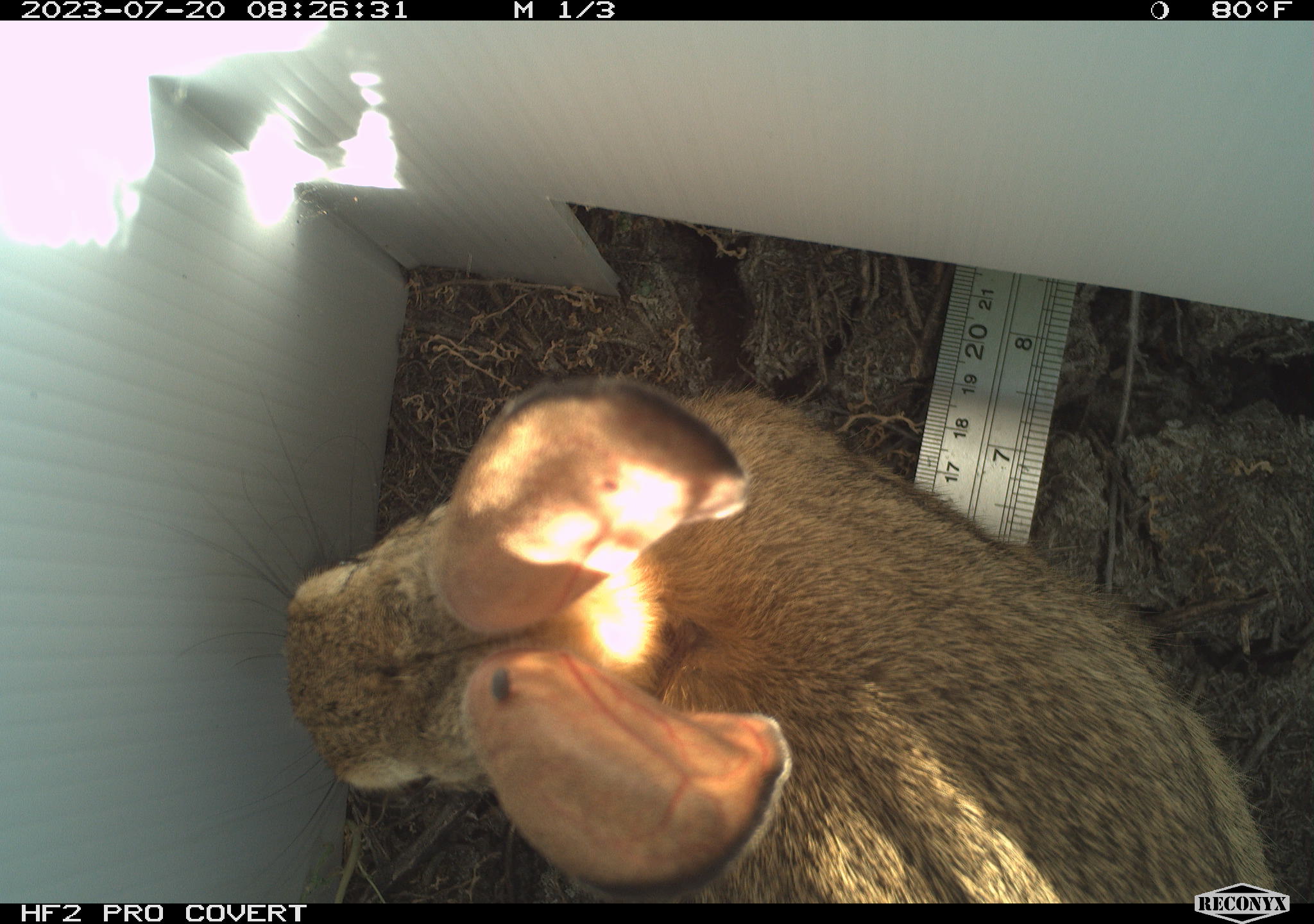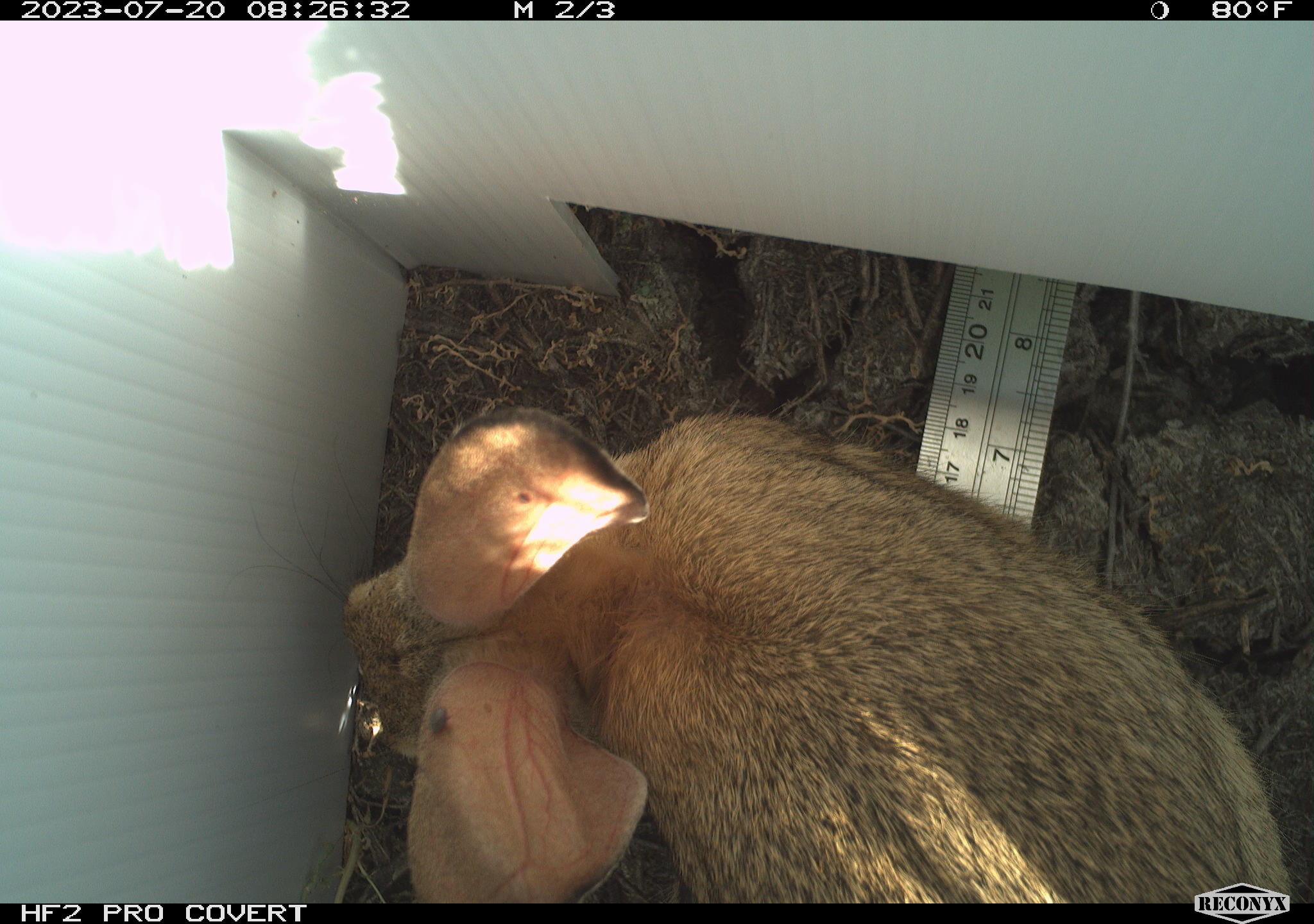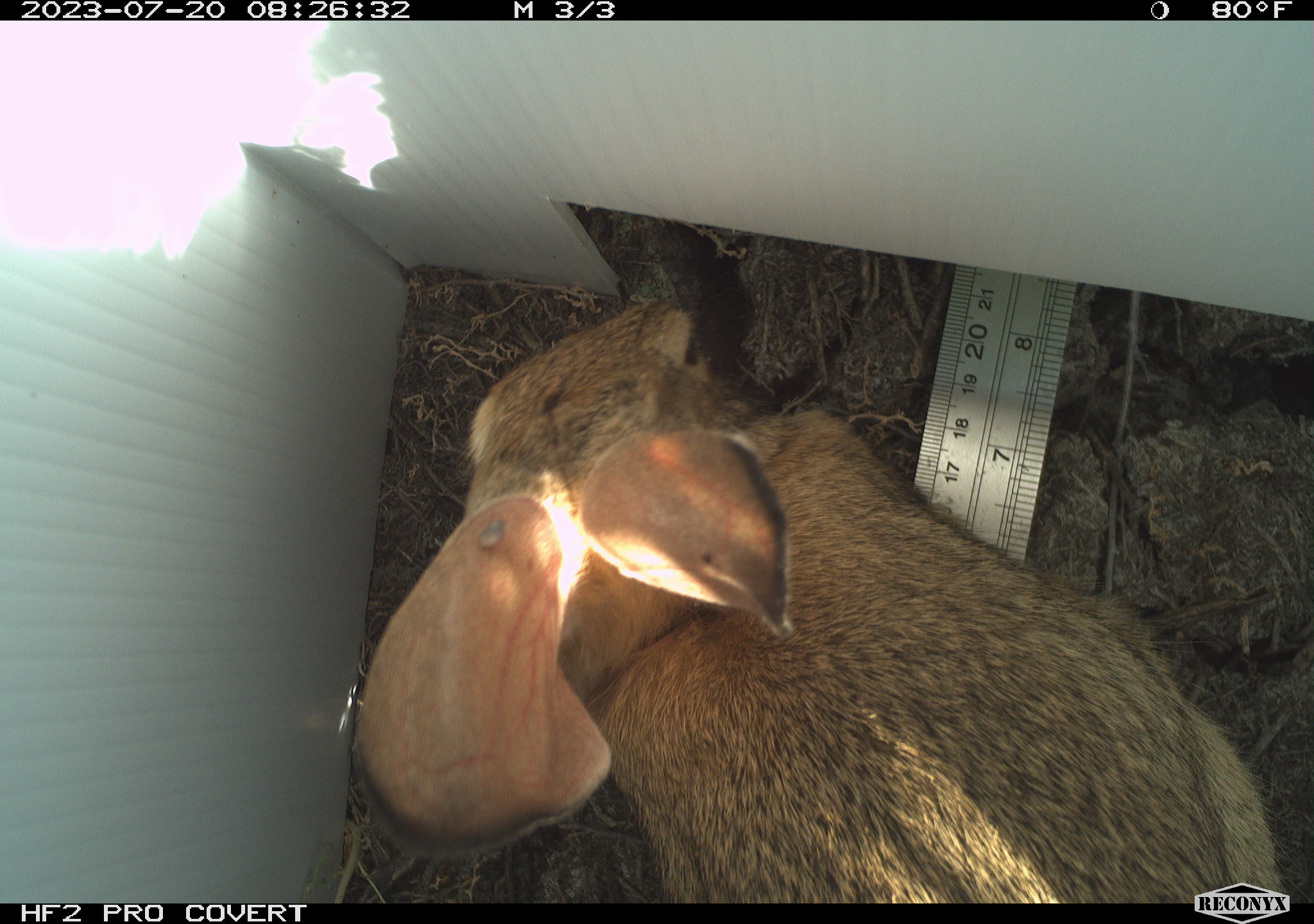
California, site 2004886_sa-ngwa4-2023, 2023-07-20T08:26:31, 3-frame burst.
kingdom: Animalia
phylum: Chordata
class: Mammalia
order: Lagomorpha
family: Leporidae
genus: Sylvilagus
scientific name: Sylvilagus audubonii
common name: desert cottontail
Desert cottontail (Sylvilagus audubonii).